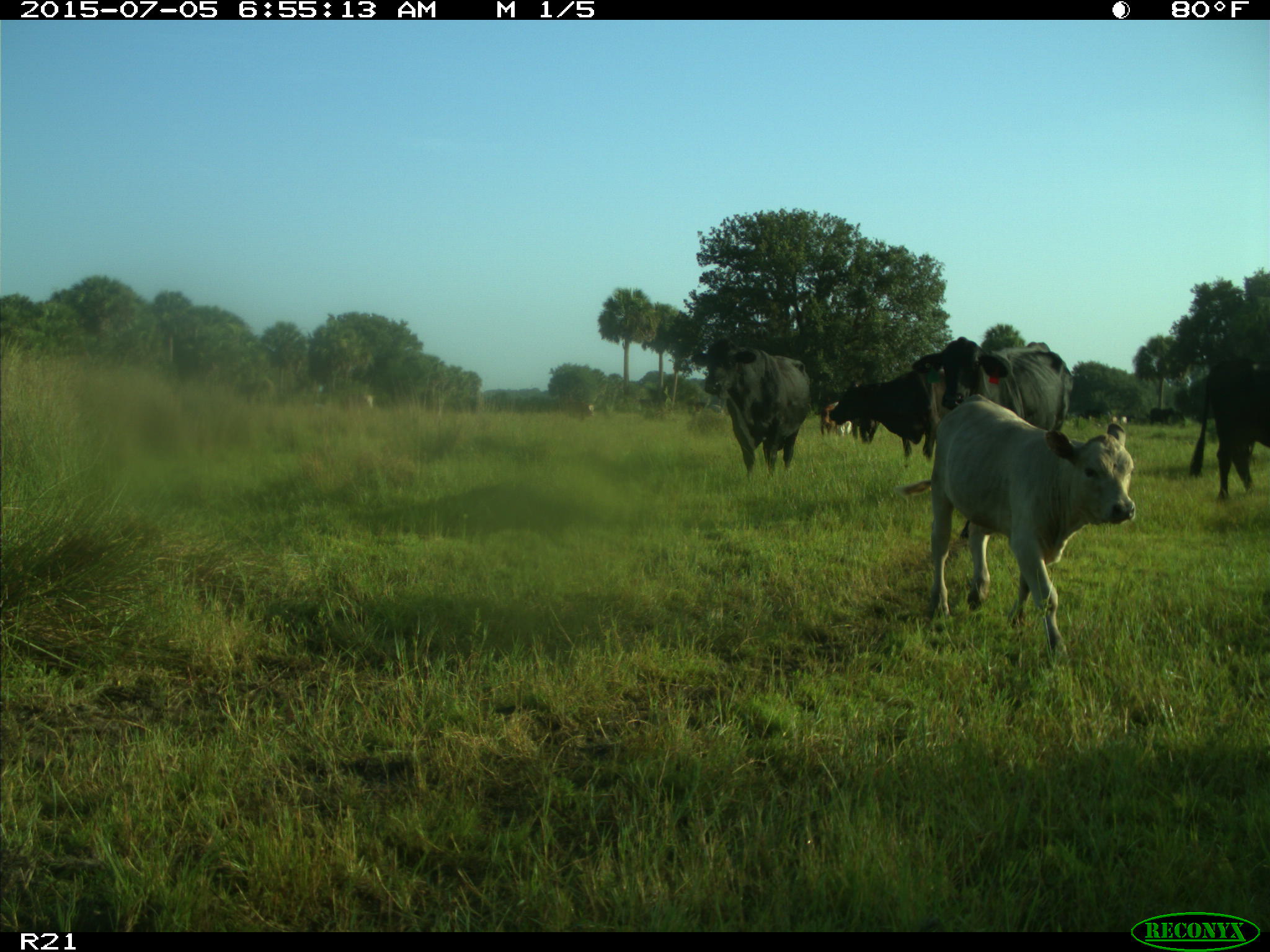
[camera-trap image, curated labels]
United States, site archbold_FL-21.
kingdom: Animalia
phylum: Chordata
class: Mammalia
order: Artiodactyla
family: Bovidae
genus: Bos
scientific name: Bos taurus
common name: domestic cow